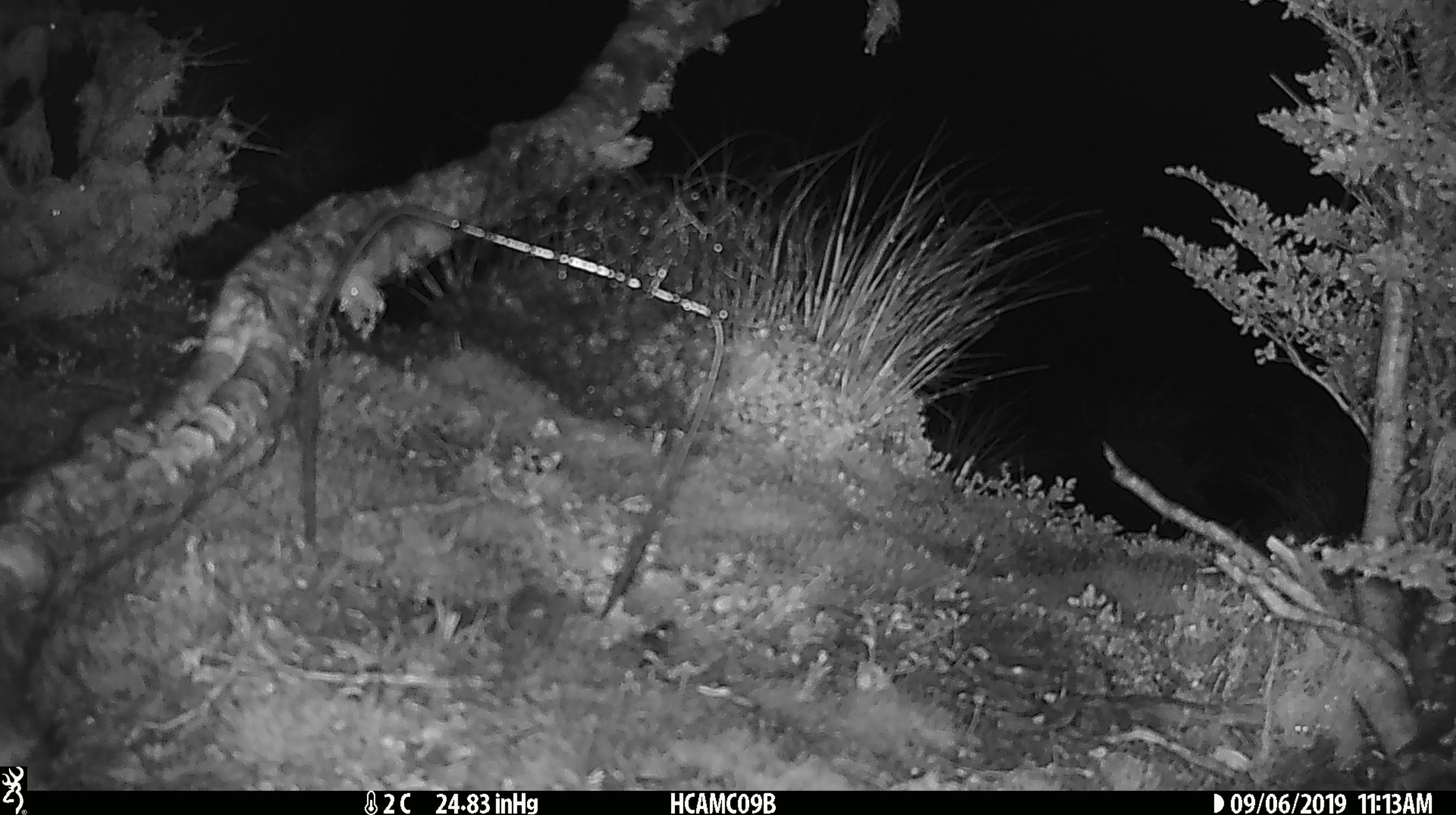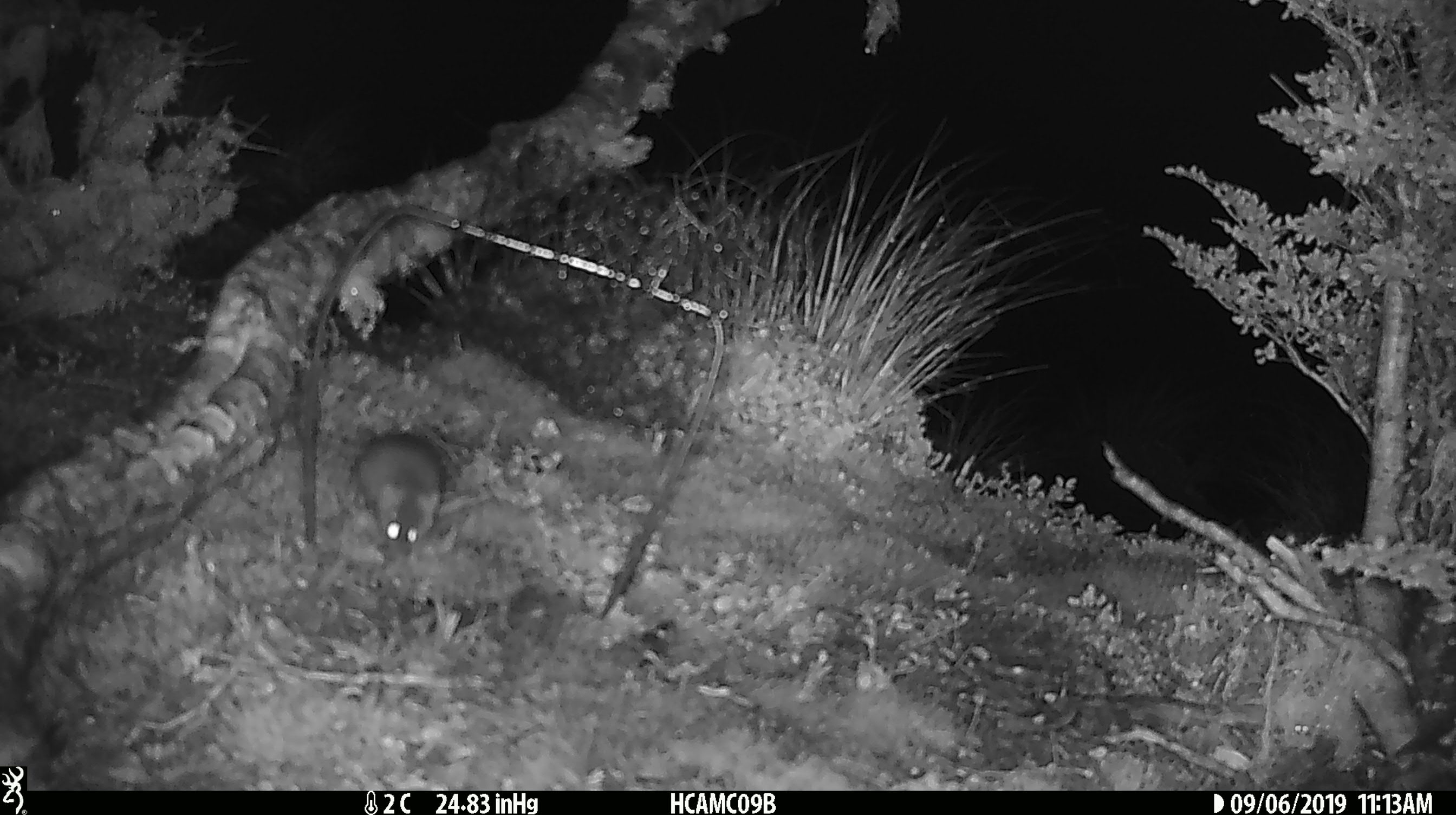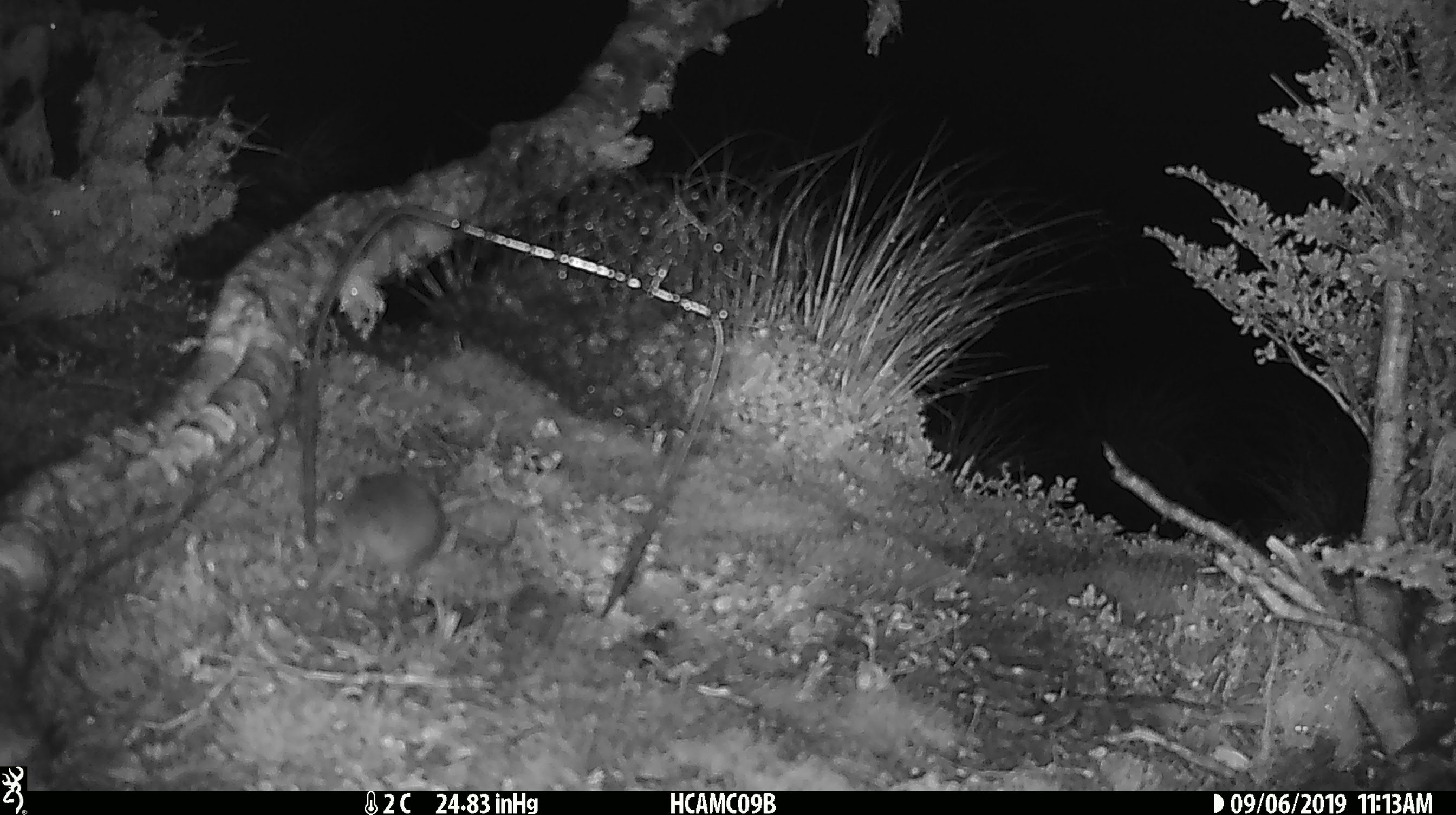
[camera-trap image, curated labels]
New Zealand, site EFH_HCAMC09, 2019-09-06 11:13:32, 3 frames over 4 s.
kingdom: Animalia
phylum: Chordata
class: Mammalia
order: Rodentia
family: Muridae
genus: Mus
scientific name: Mus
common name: mouse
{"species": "mouse (Mus)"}